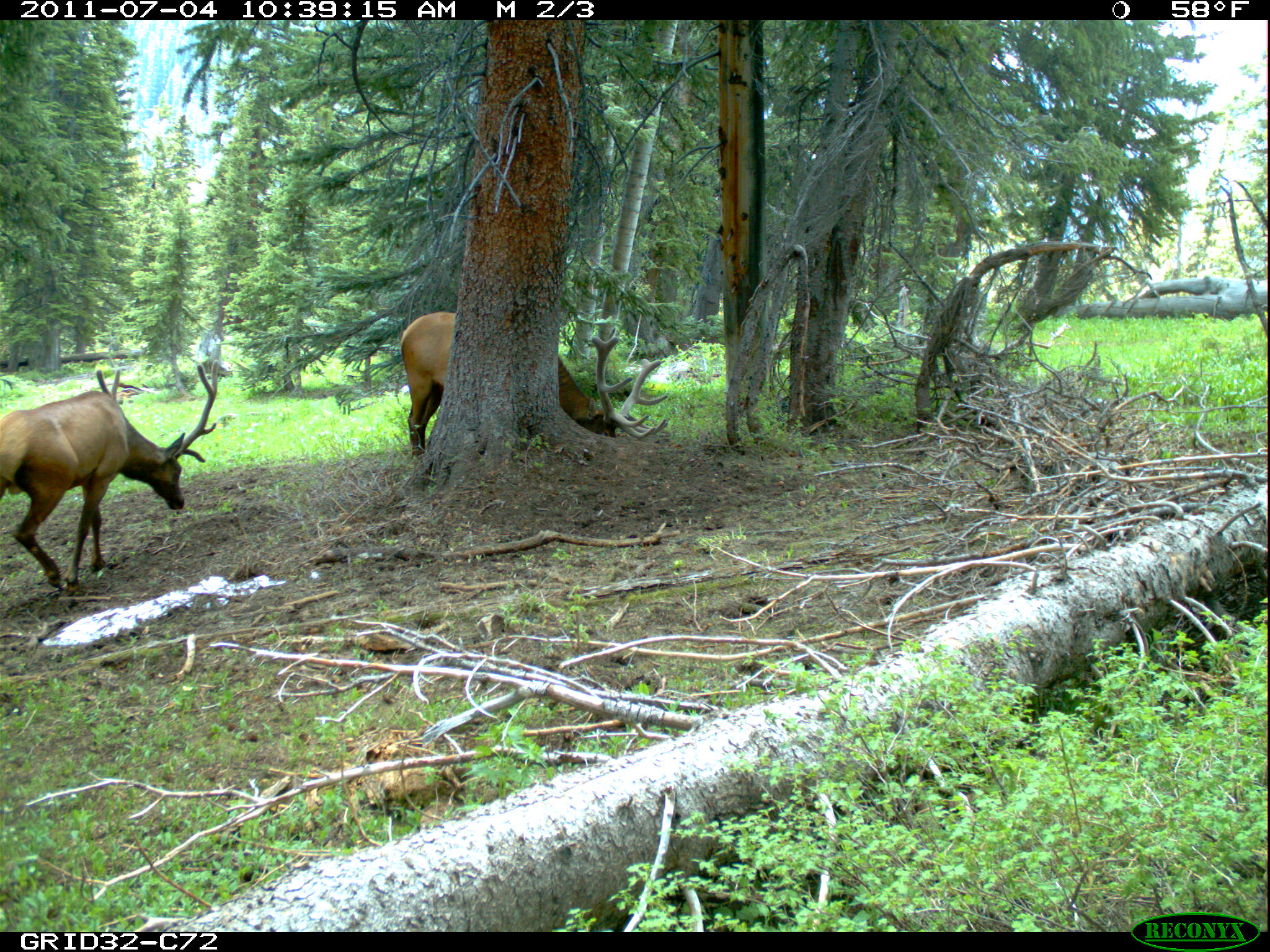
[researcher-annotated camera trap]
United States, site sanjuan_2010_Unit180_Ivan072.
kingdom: Animalia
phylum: Chordata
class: Mammalia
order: Artiodactyla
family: Cervidae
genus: Cervus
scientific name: Cervus elaphus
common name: red deer